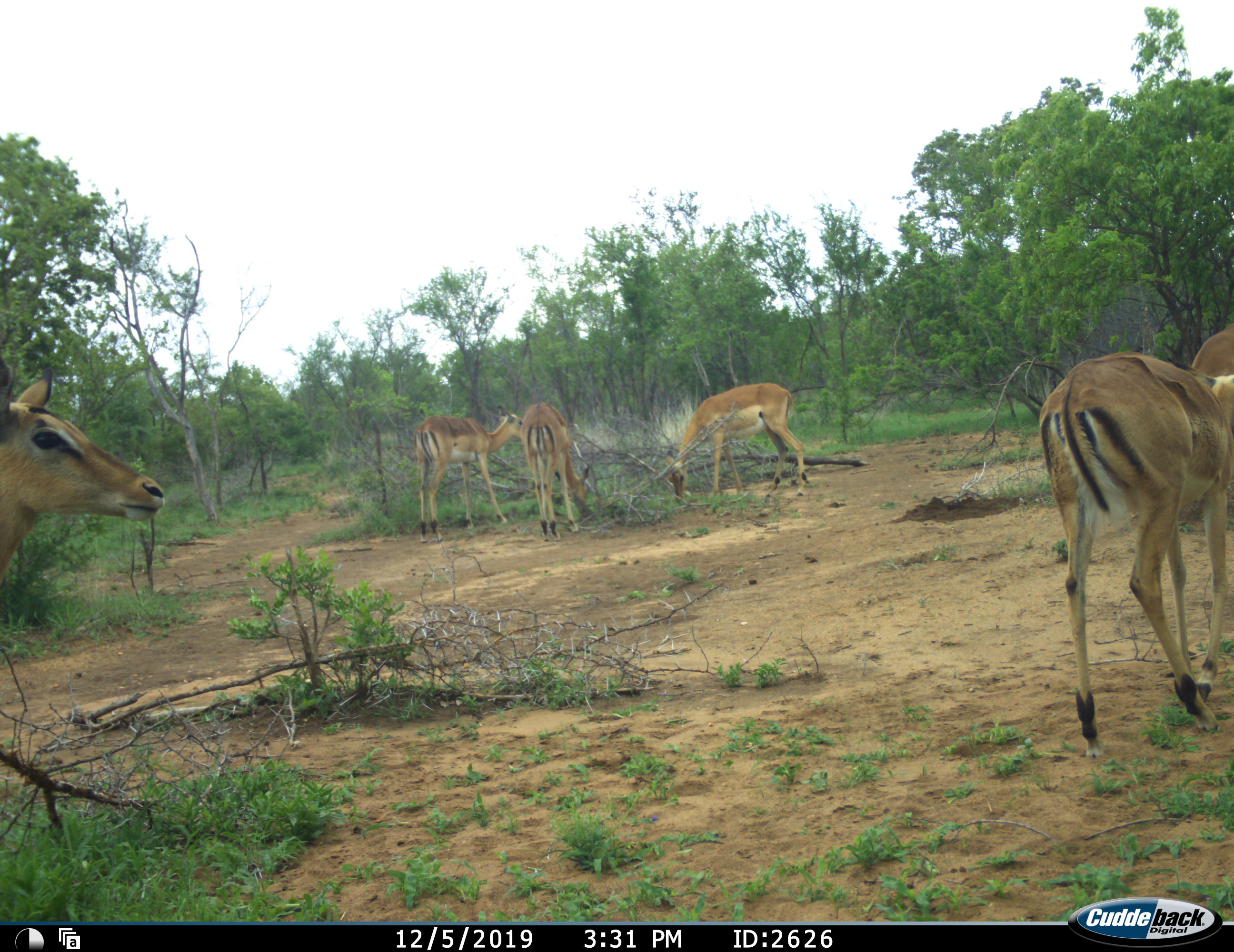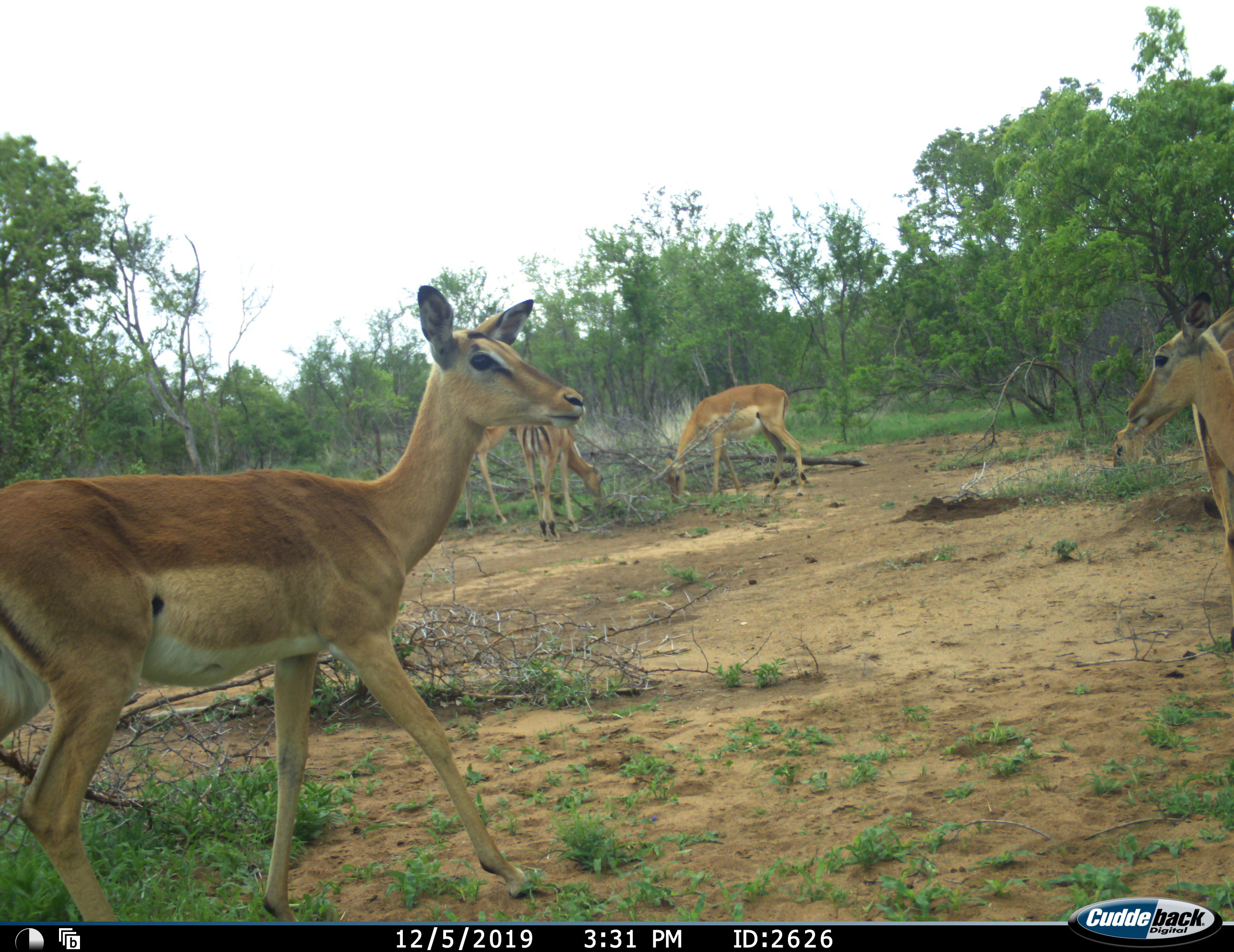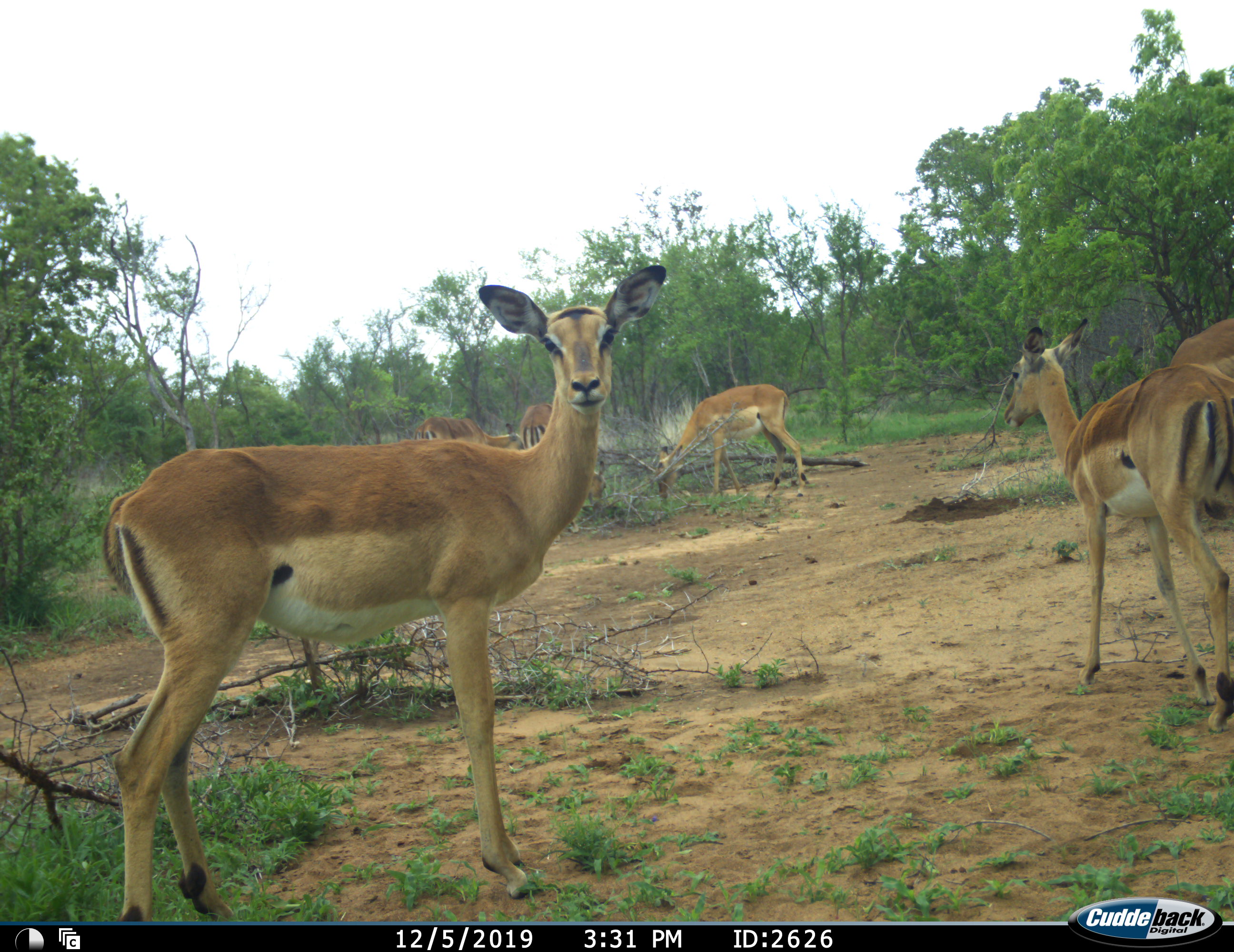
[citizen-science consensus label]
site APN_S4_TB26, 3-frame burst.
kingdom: Animalia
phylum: Chordata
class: Mammalia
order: Artiodactyla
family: Bovidae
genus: Aepyceros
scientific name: Aepyceros melampus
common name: impala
Impala (Aepyceros melampus), count 6. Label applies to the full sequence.